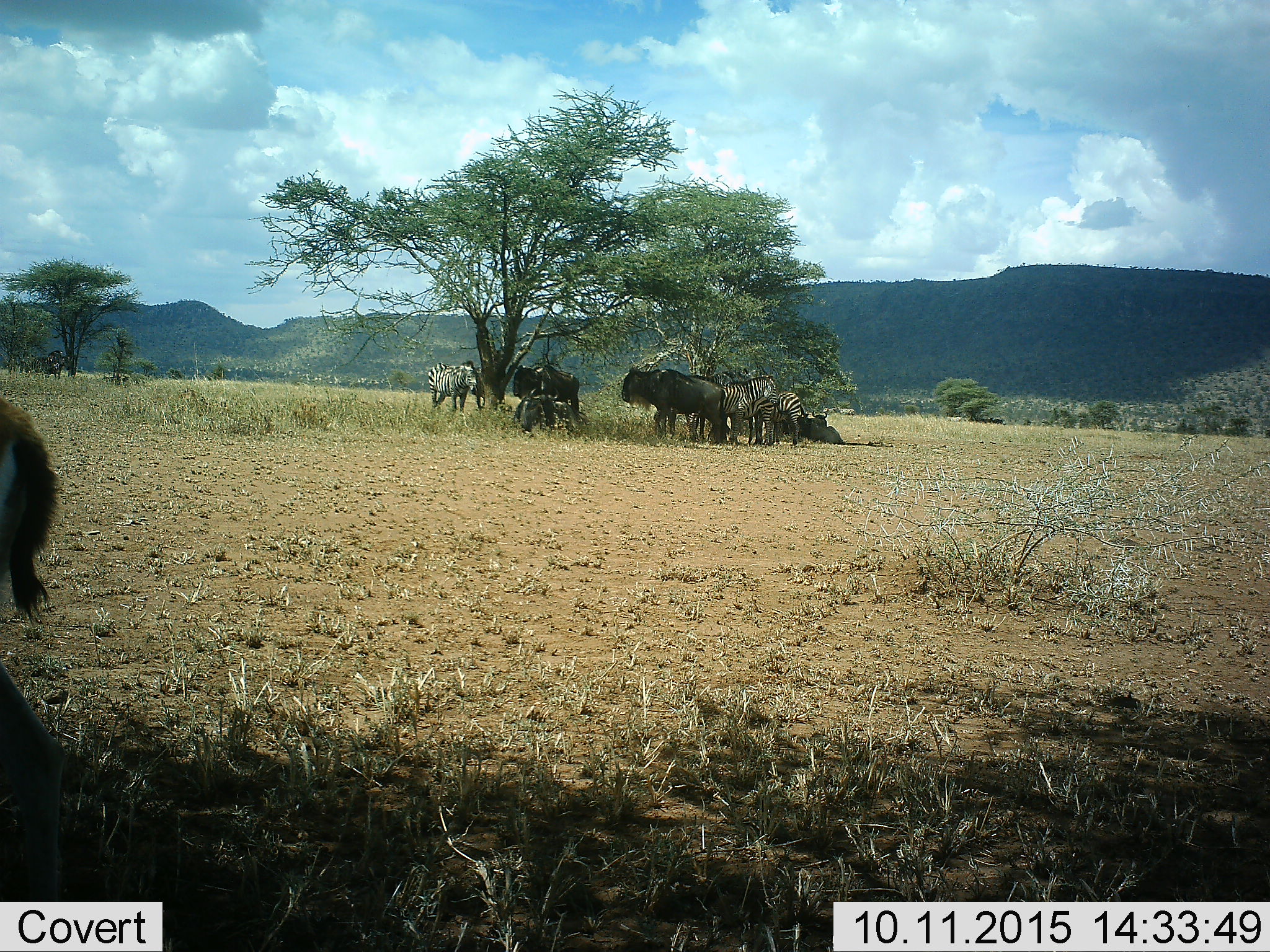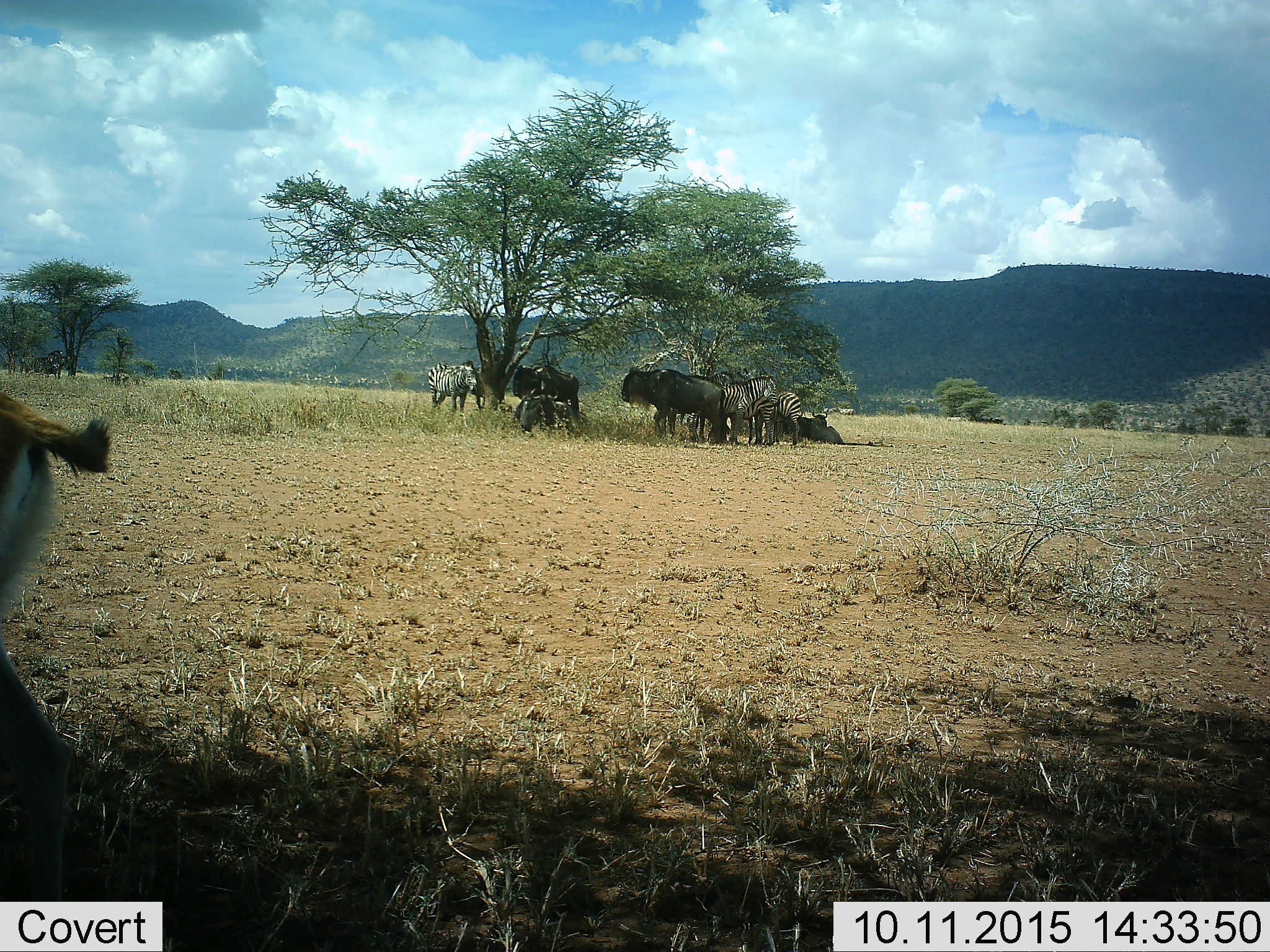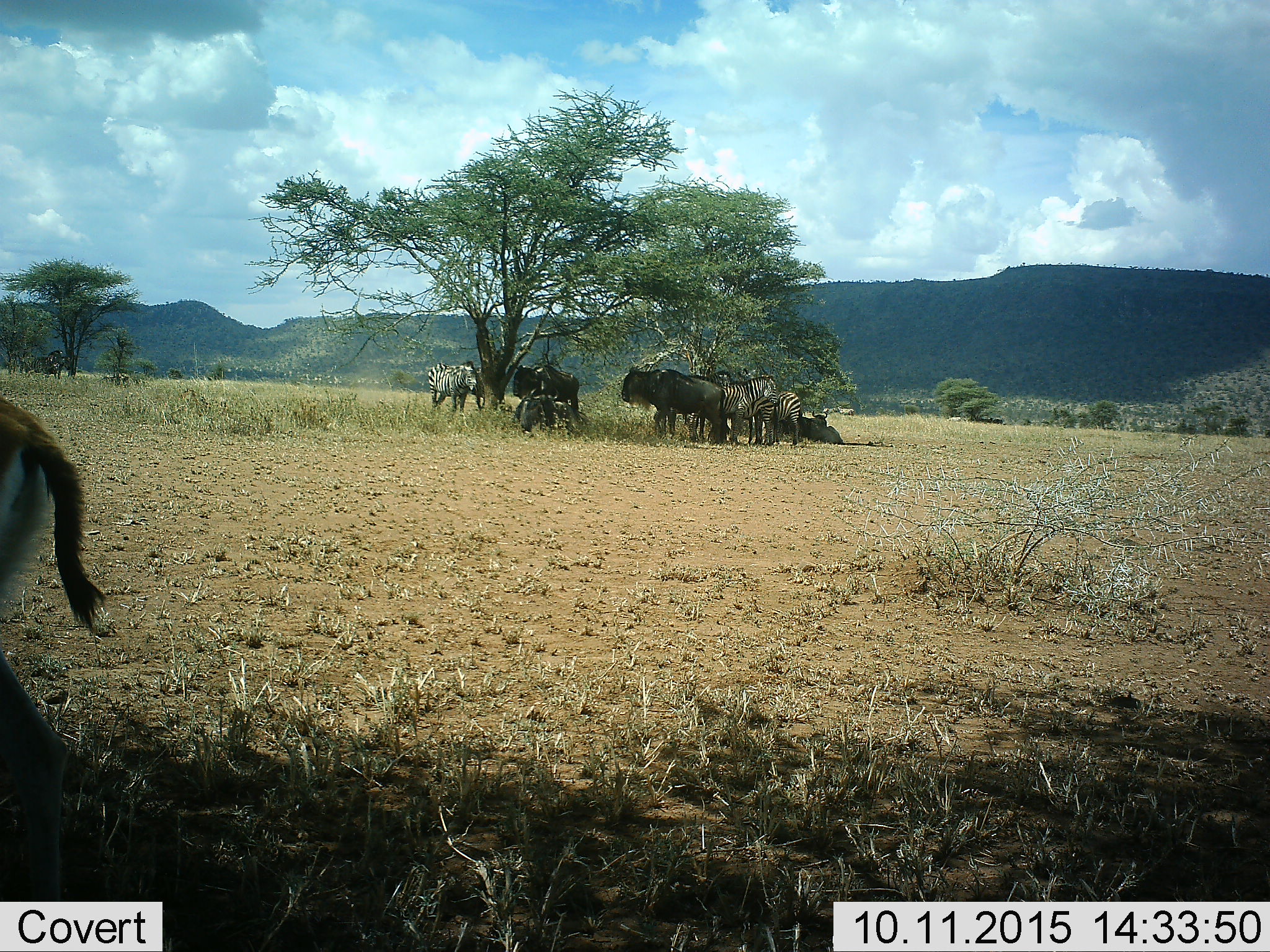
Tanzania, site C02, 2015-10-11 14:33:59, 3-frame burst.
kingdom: Animalia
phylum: Chordata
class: Mammalia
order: Artiodactyla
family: Bovidae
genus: Eudorcas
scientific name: Eudorcas thomsonii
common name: thomson's gazelle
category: gazellethomsons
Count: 1.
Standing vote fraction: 71%.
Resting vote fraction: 0%.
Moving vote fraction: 29%.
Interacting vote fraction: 0%.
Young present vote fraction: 0%.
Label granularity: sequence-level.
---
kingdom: Animalia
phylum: Chordata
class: Mammalia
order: Artiodactyla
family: Bovidae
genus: Connochaetes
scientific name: Connochaetes taurinus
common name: blue wildebeest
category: wildebeest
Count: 5.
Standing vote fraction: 81%.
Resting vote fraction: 94%.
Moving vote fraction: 0%.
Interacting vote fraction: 12%.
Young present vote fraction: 6%.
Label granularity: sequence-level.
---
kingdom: Animalia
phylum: Chordata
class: Mammalia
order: Perissodactyla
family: Equidae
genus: Equus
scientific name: Equus quagga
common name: plains zebra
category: zebra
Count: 4.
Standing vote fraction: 79%.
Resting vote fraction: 32%.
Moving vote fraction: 16%.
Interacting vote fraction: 32%.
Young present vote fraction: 16%.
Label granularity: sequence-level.